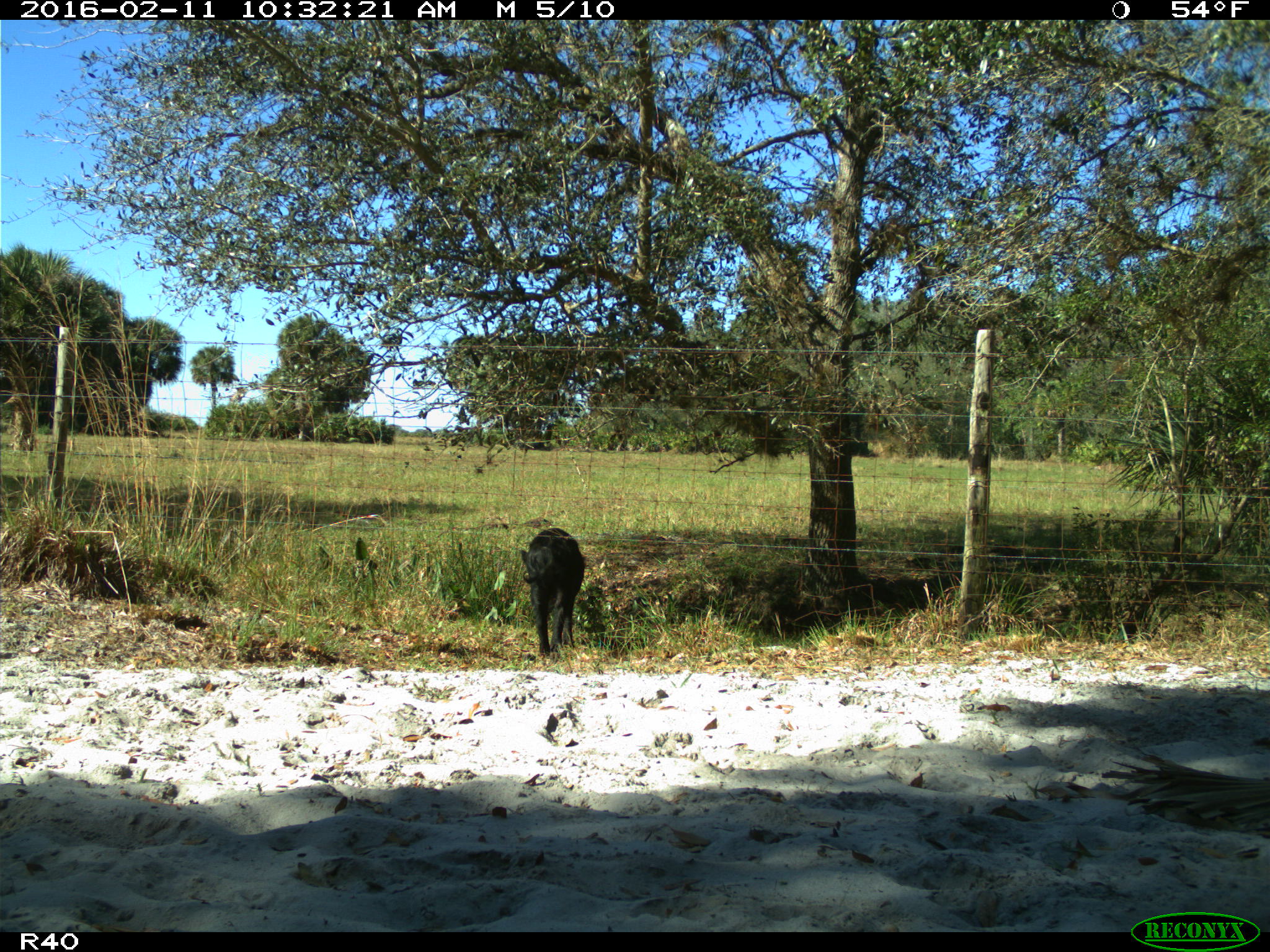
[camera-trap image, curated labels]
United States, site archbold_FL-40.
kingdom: Animalia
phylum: Chordata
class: Mammalia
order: Artiodactyla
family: Suidae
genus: Sus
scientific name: Sus scrofa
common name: wild boar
Sus scrofa (wild boar).